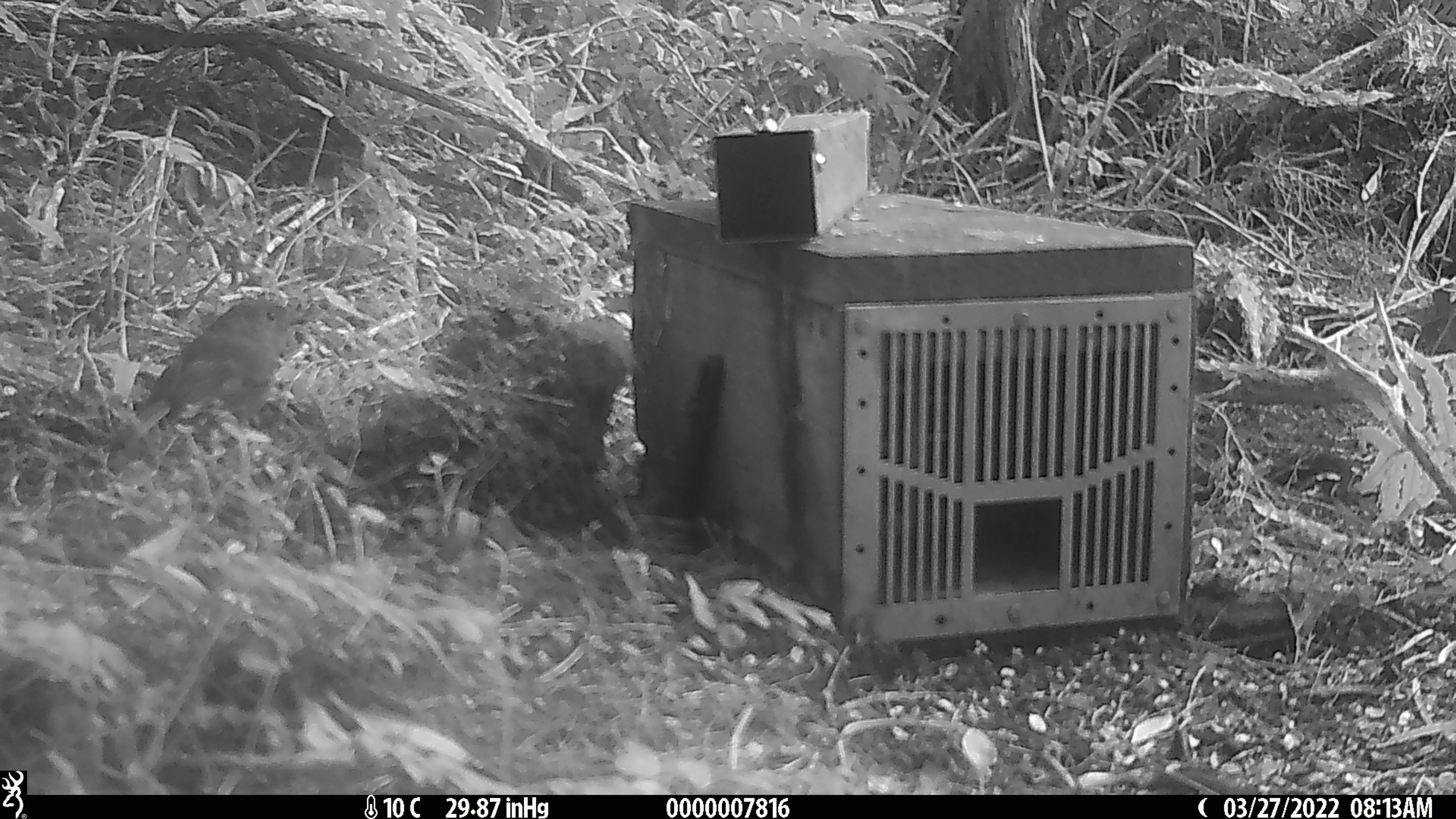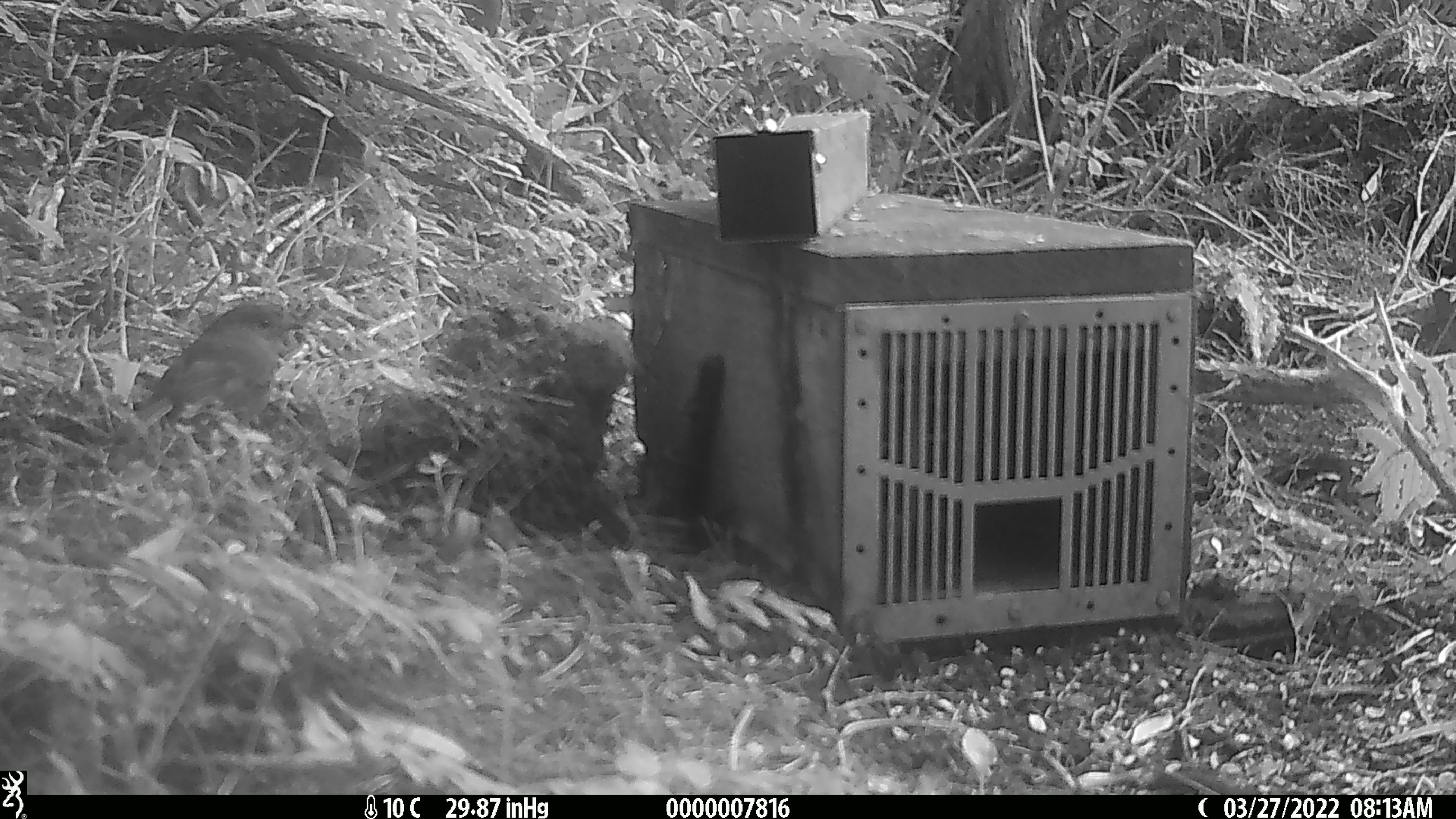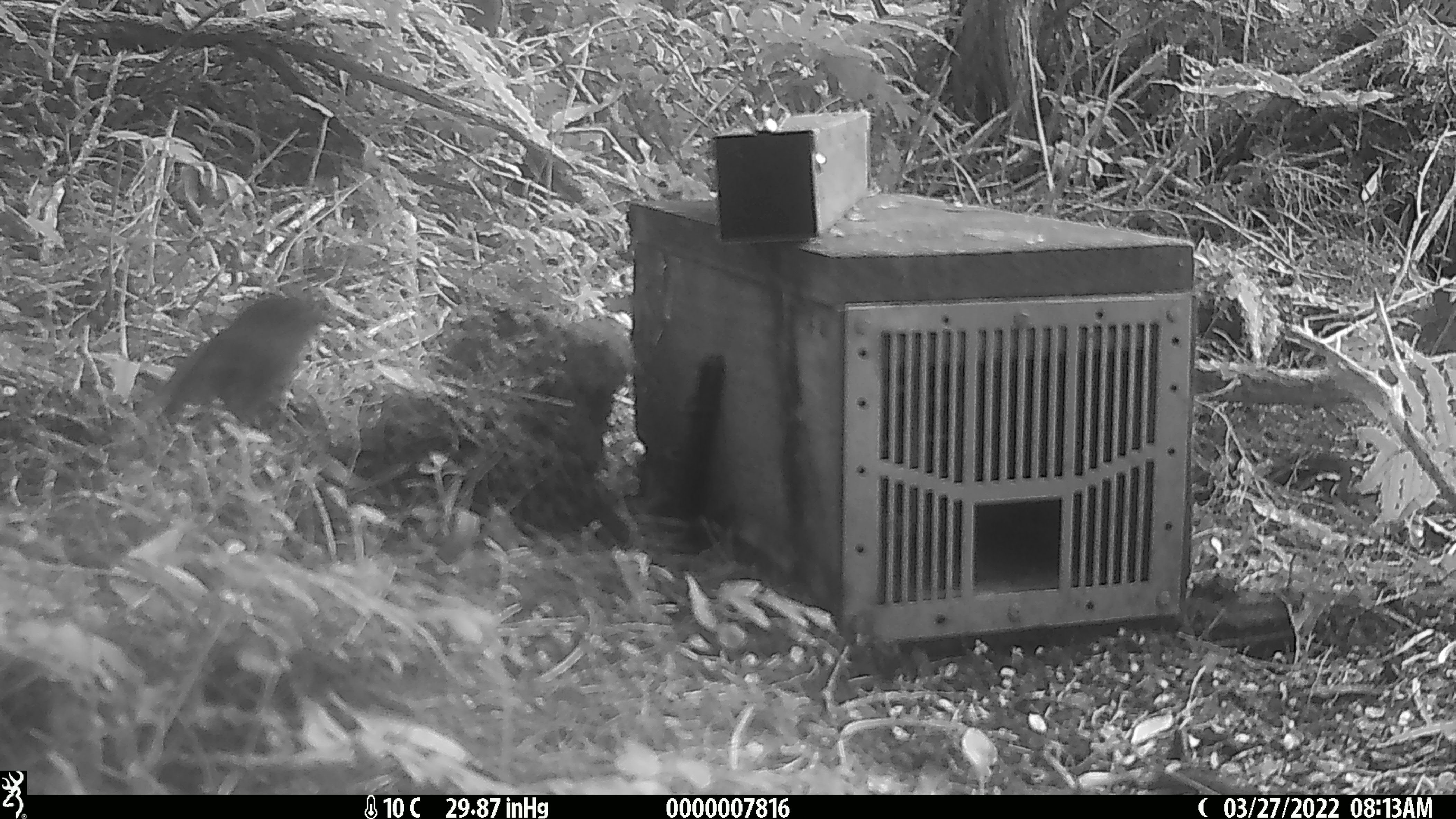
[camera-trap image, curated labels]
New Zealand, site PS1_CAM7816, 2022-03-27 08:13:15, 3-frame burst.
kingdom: Animalia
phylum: Chordata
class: Aves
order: Passeriformes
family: Petroicidae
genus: Petroica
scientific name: Petroica australis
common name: new zealand robin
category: robin